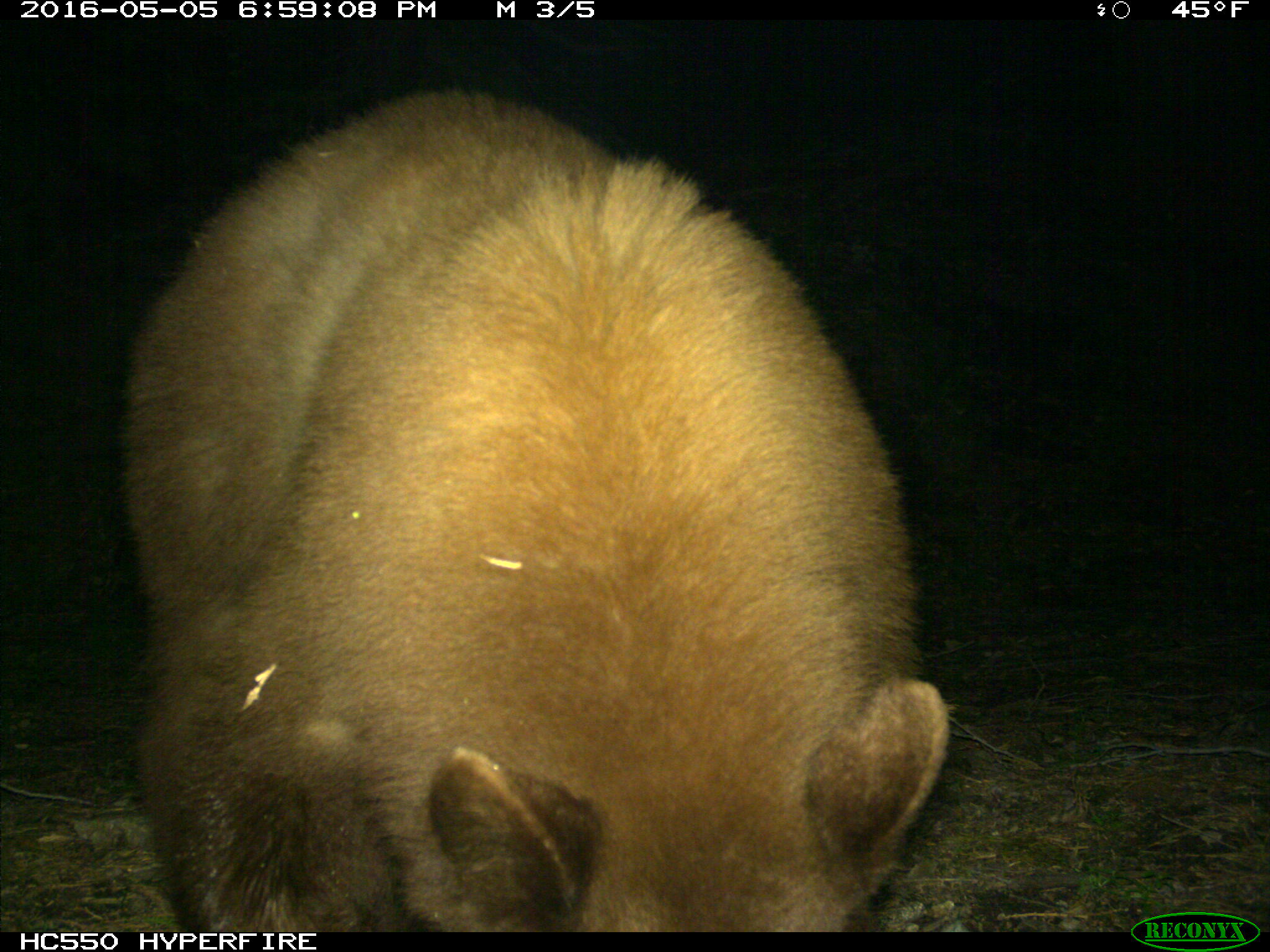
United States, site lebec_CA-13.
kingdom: Animalia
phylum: Chordata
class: Mammalia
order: Carnivora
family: Ursidae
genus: Ursus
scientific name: Ursus americanus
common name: american black bear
Ursus americanus (american black bear).